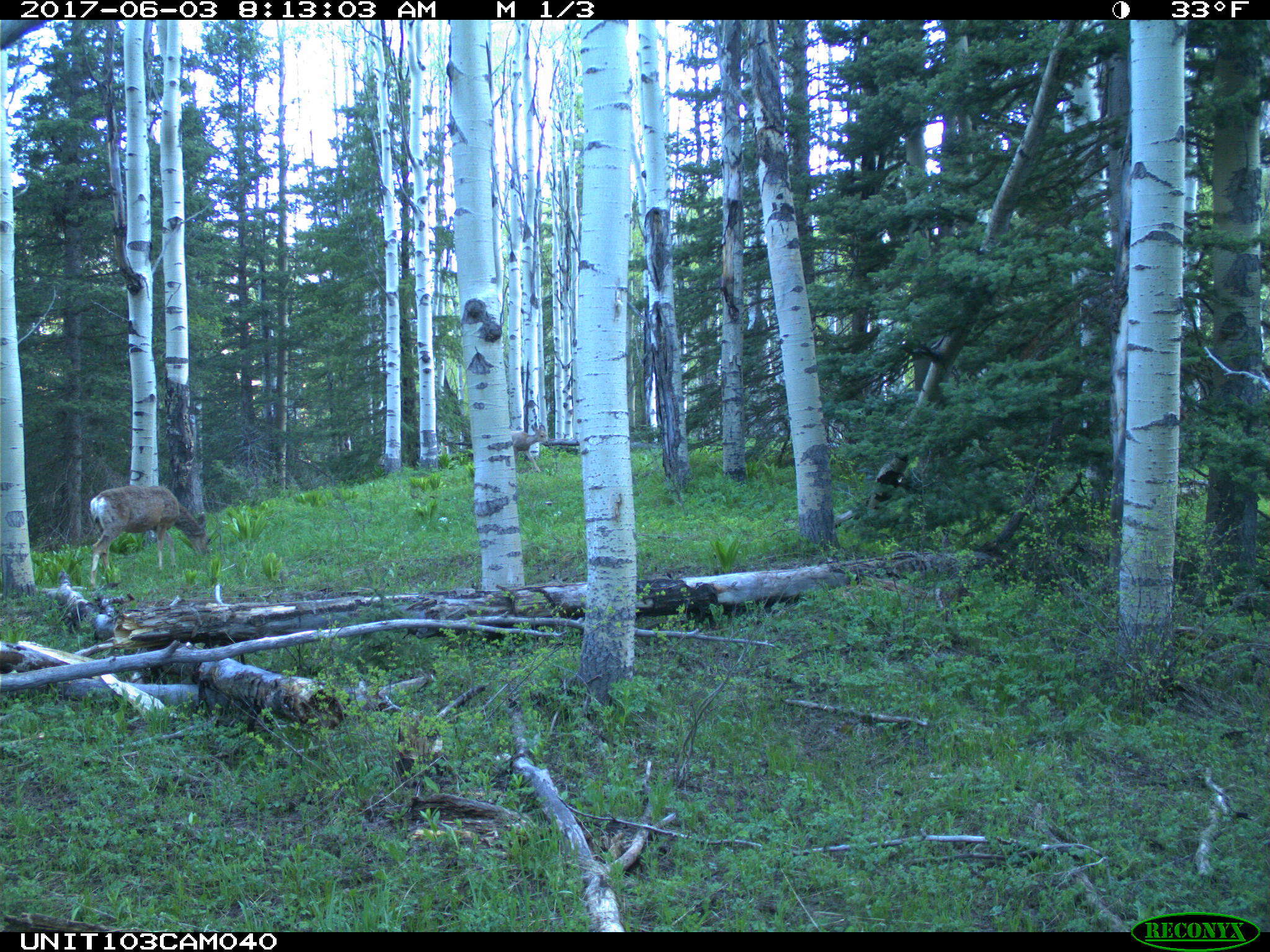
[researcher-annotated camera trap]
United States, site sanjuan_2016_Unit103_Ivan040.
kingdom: Animalia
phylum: Chordata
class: Mammalia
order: Artiodactyla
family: Cervidae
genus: Odocoileus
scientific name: Odocoileus hemionus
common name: mule deer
Odocoileus hemionus (mule deer).